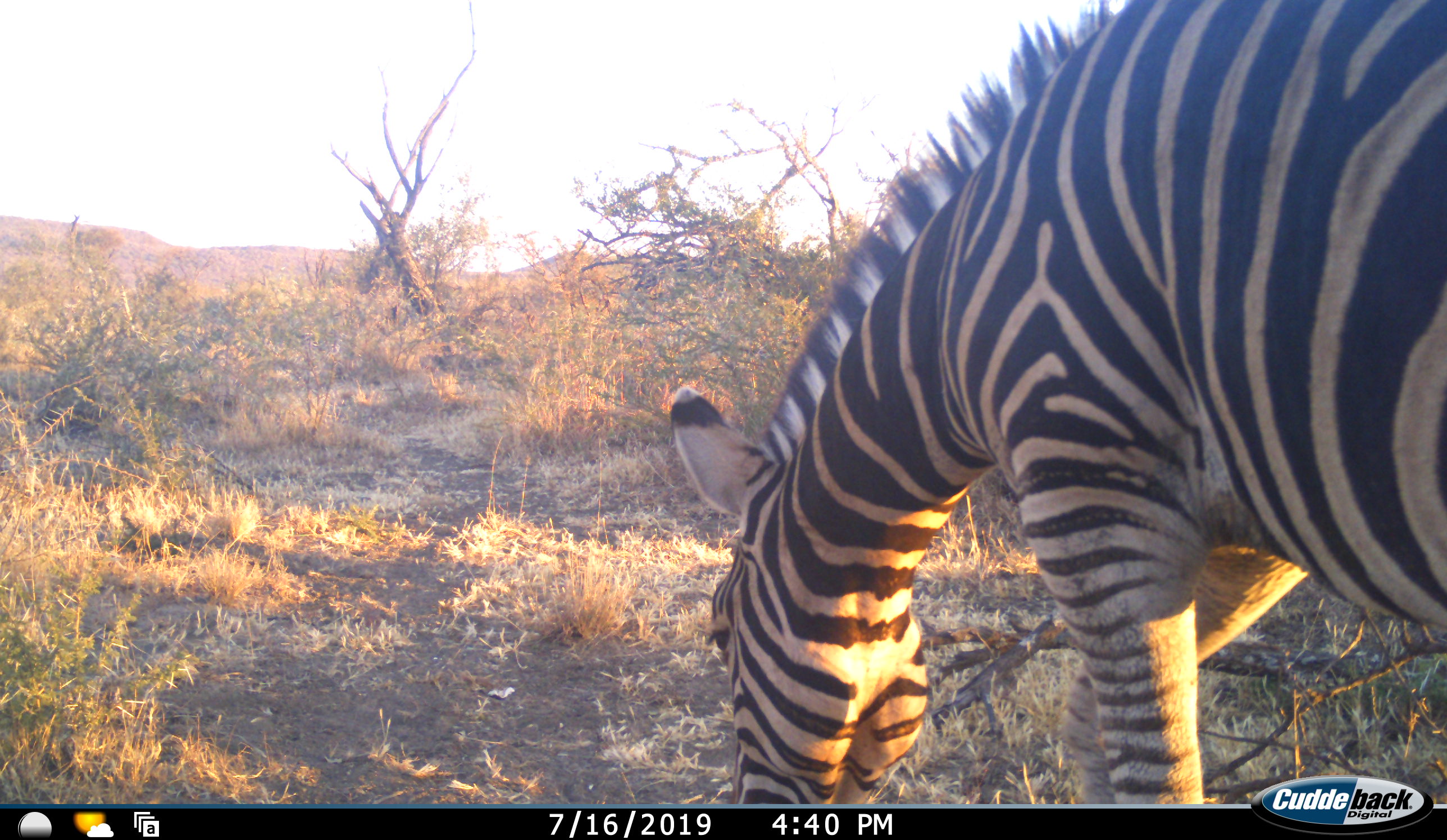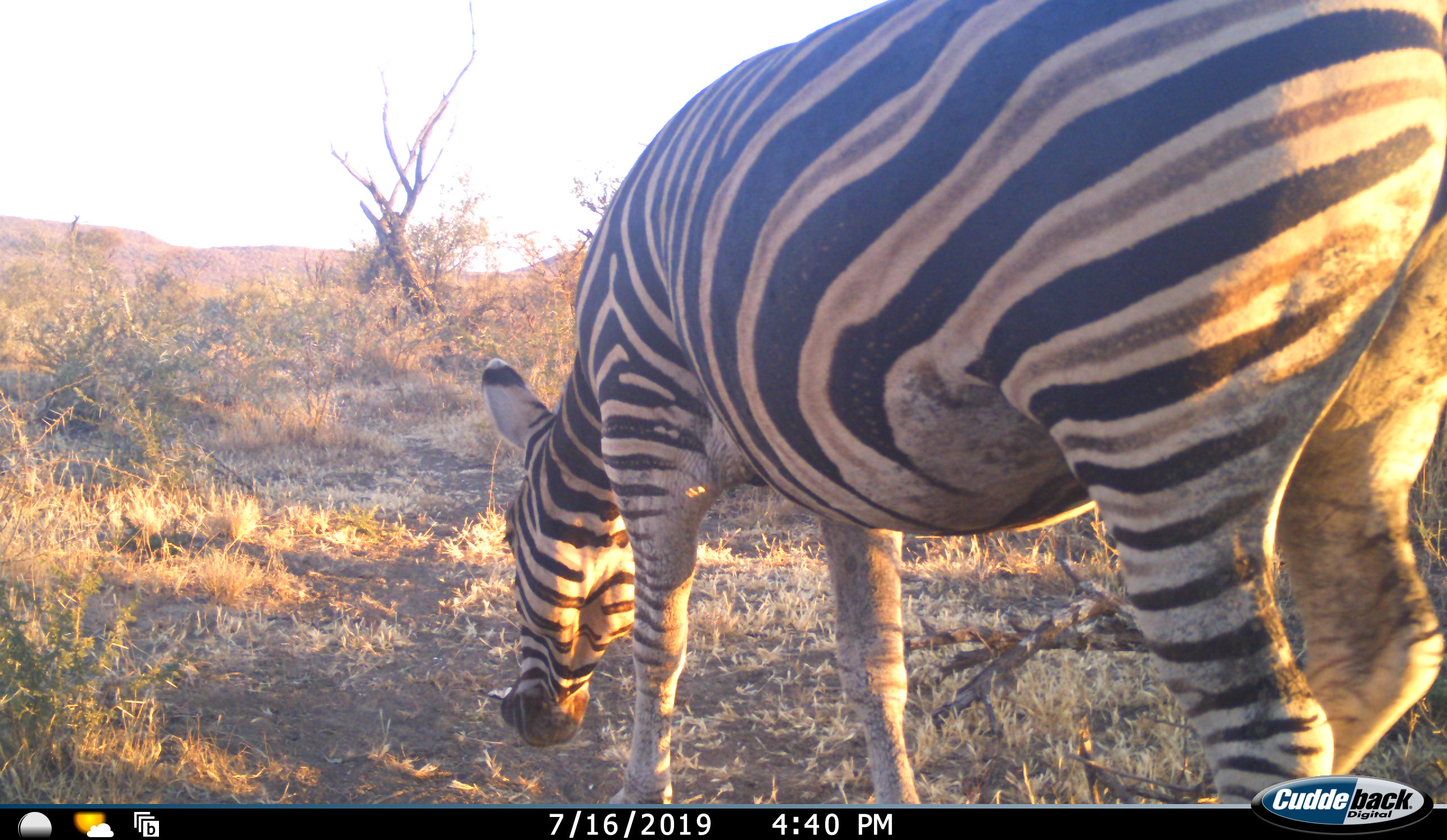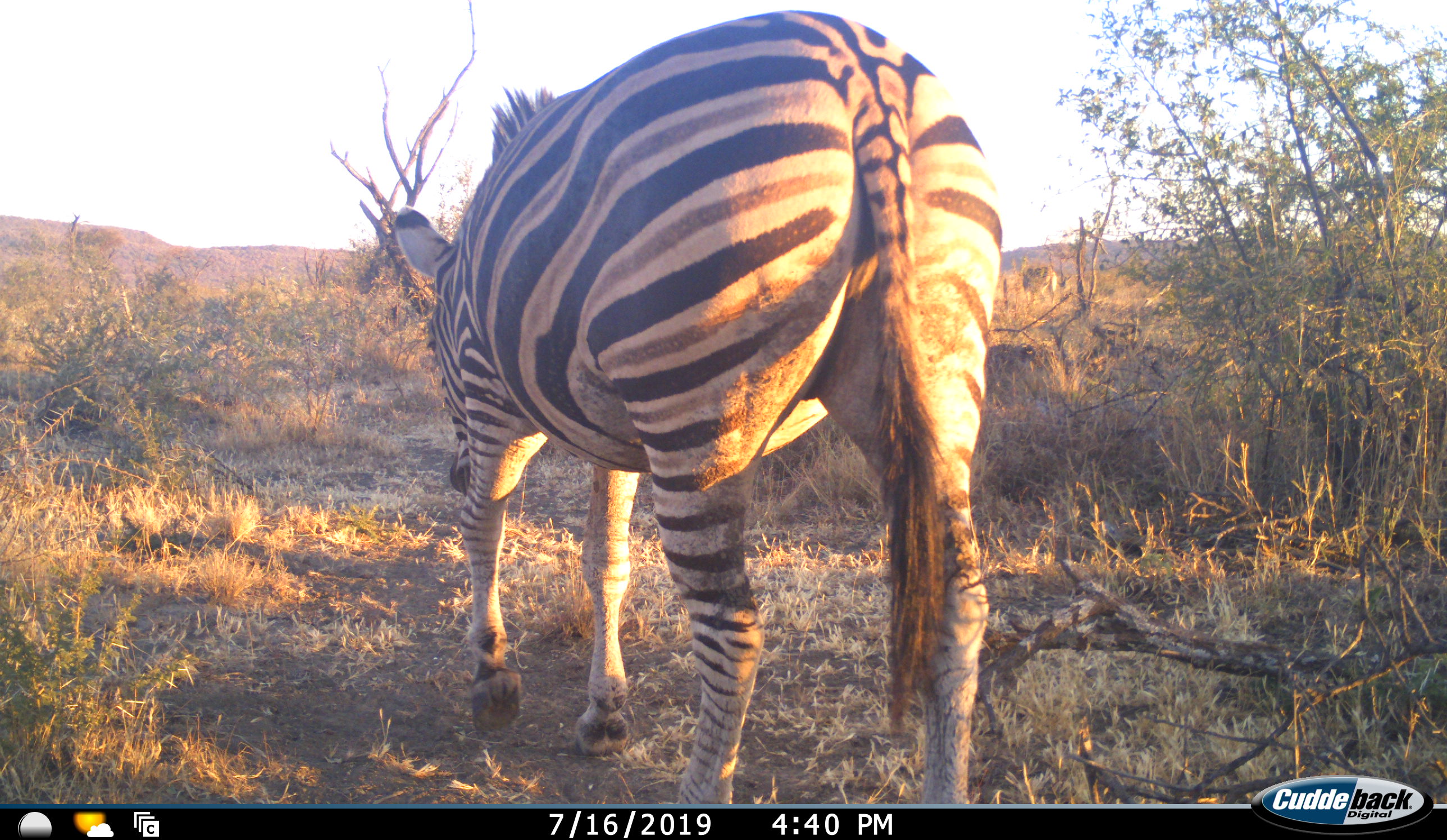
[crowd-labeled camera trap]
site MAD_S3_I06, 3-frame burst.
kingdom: Animalia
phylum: Chordata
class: Mammalia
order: Perissodactyla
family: Equidae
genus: Equus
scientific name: Equus quagga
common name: plains zebra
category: zebraplains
Zebraplains (plains zebra) (Equus quagga), count 1. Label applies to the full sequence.